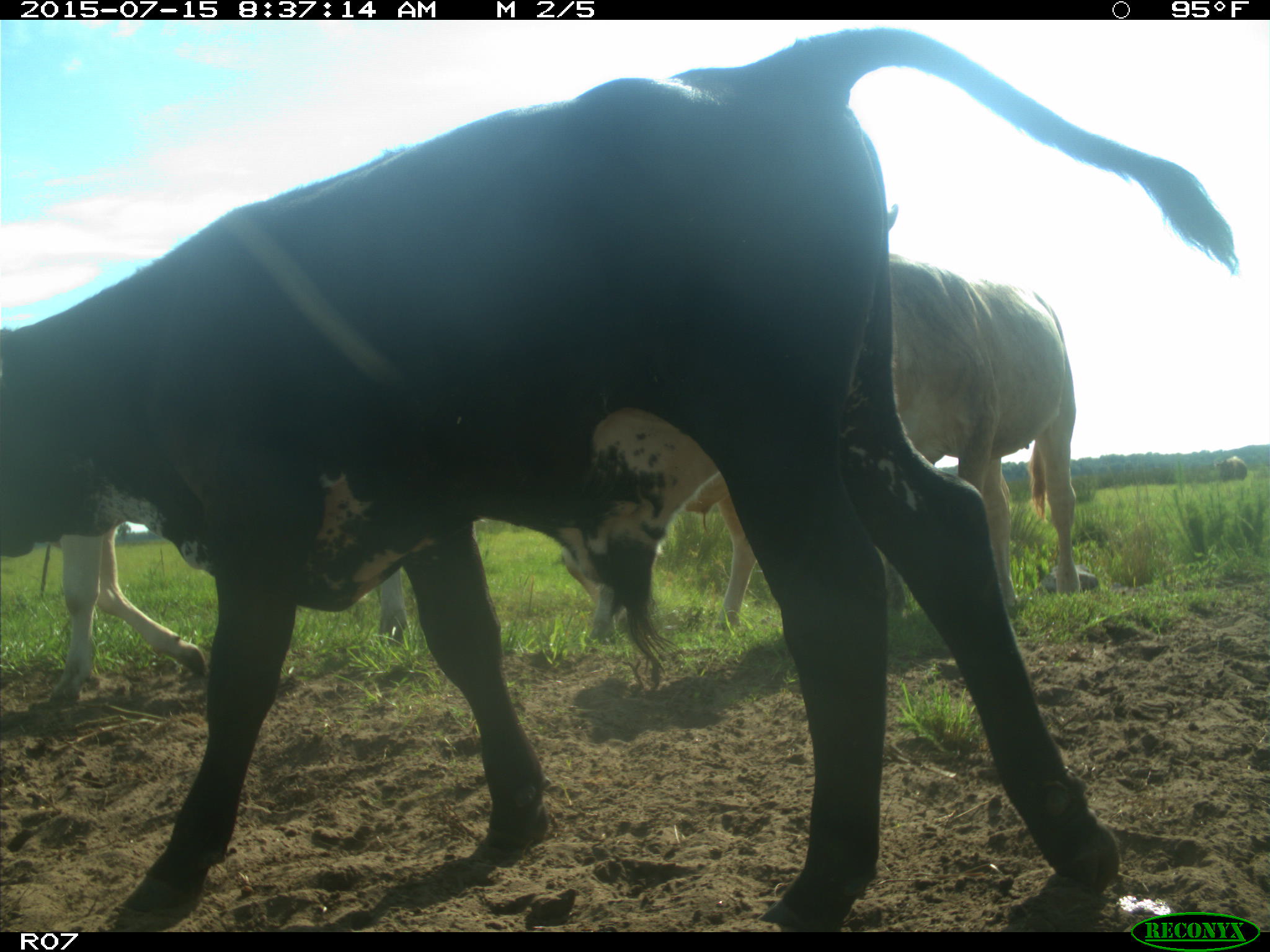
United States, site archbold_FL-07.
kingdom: Animalia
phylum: Chordata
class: Mammalia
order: Artiodactyla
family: Bovidae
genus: Bos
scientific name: Bos taurus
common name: domestic cow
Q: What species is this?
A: Bos taurus (domestic cow).